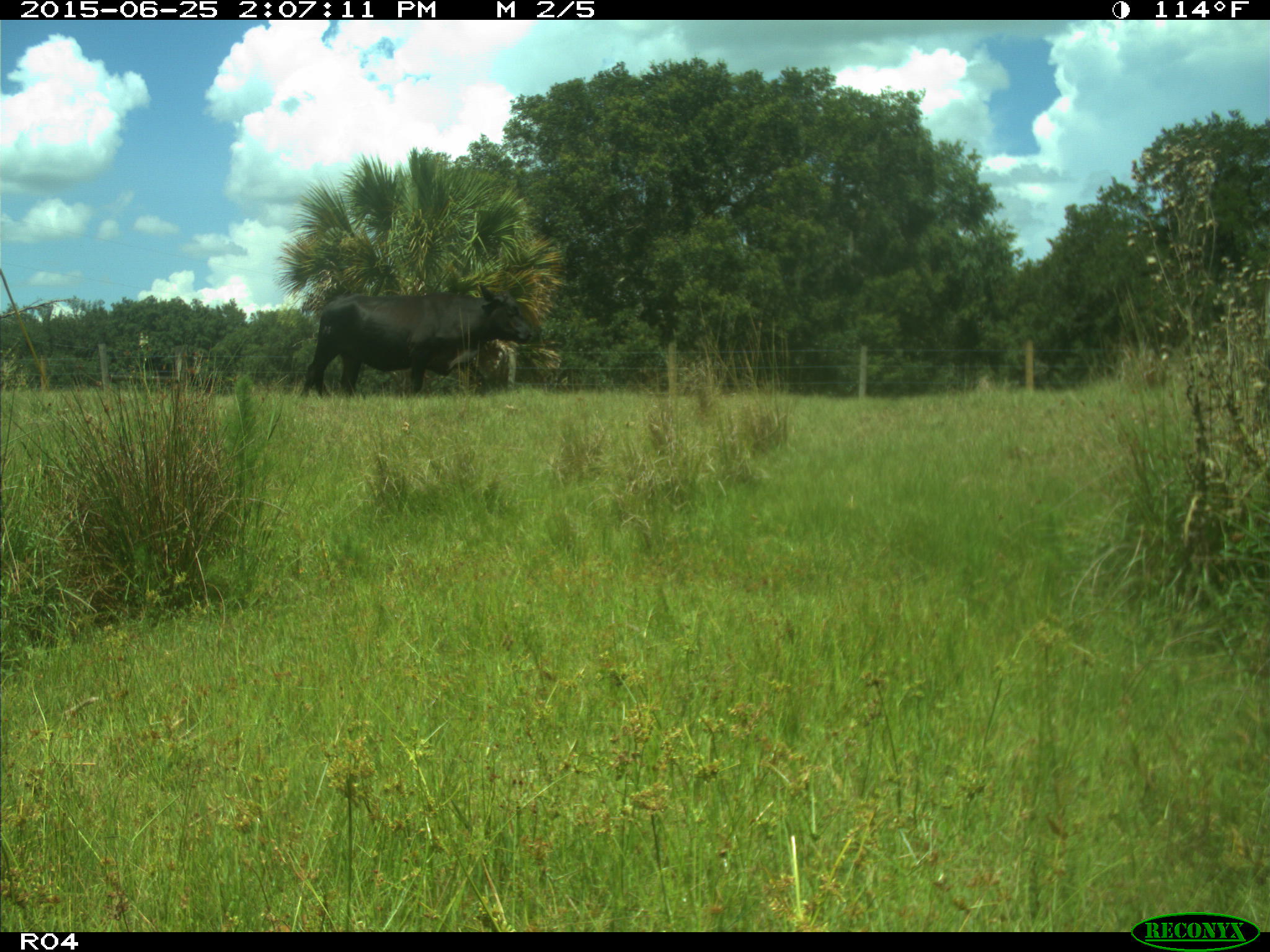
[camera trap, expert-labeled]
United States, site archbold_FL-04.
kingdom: Animalia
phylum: Chordata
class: Mammalia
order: Artiodactyla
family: Bovidae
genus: Bos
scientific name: Bos taurus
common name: domestic cow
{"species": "Bos taurus (domestic cow)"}